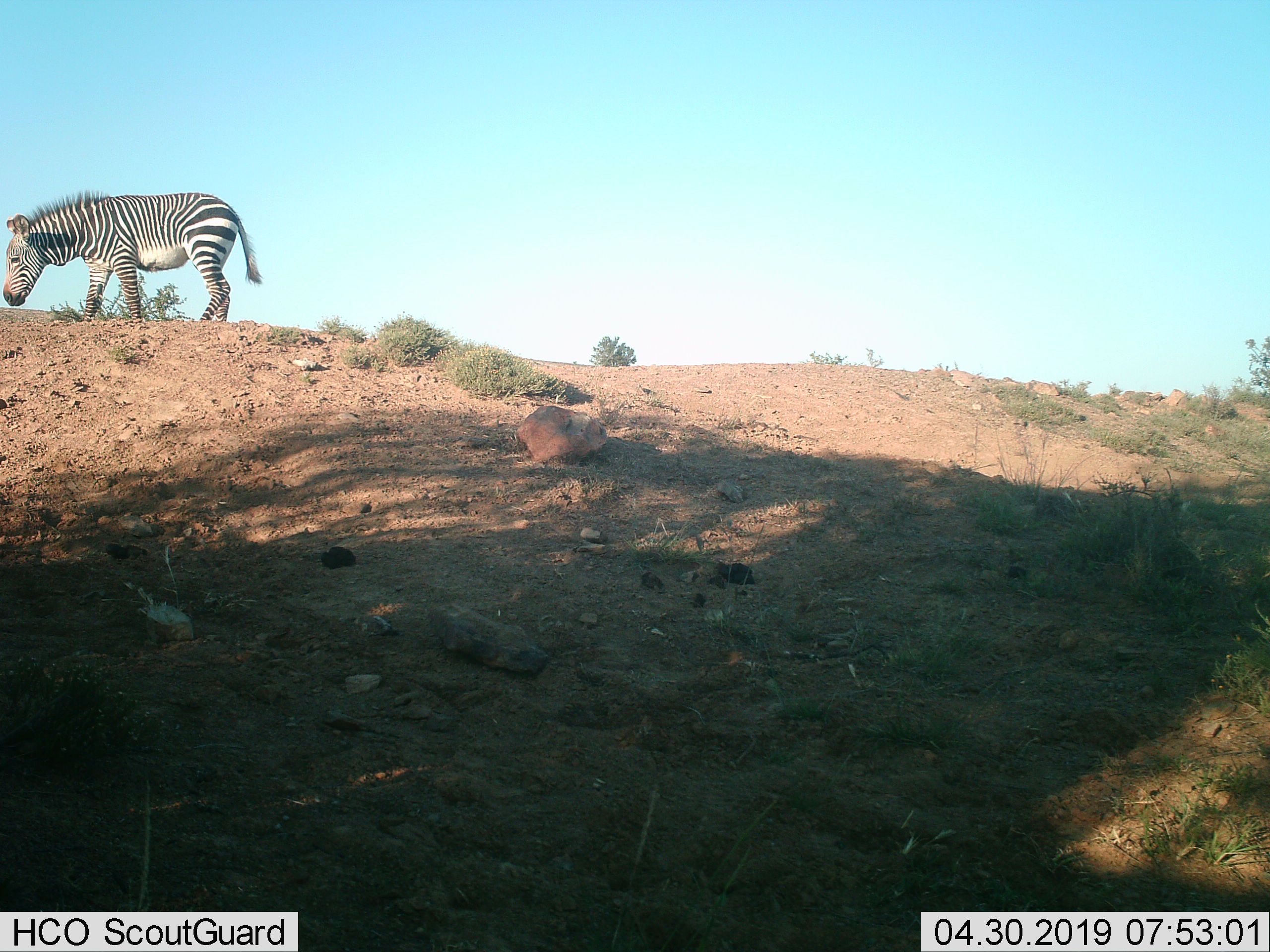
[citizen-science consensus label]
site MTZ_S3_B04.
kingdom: Animalia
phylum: Chordata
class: Mammalia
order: Perissodactyla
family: Equidae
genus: Equus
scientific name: Equus zebra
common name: mountain zebra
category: zebramountain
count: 1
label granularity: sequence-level